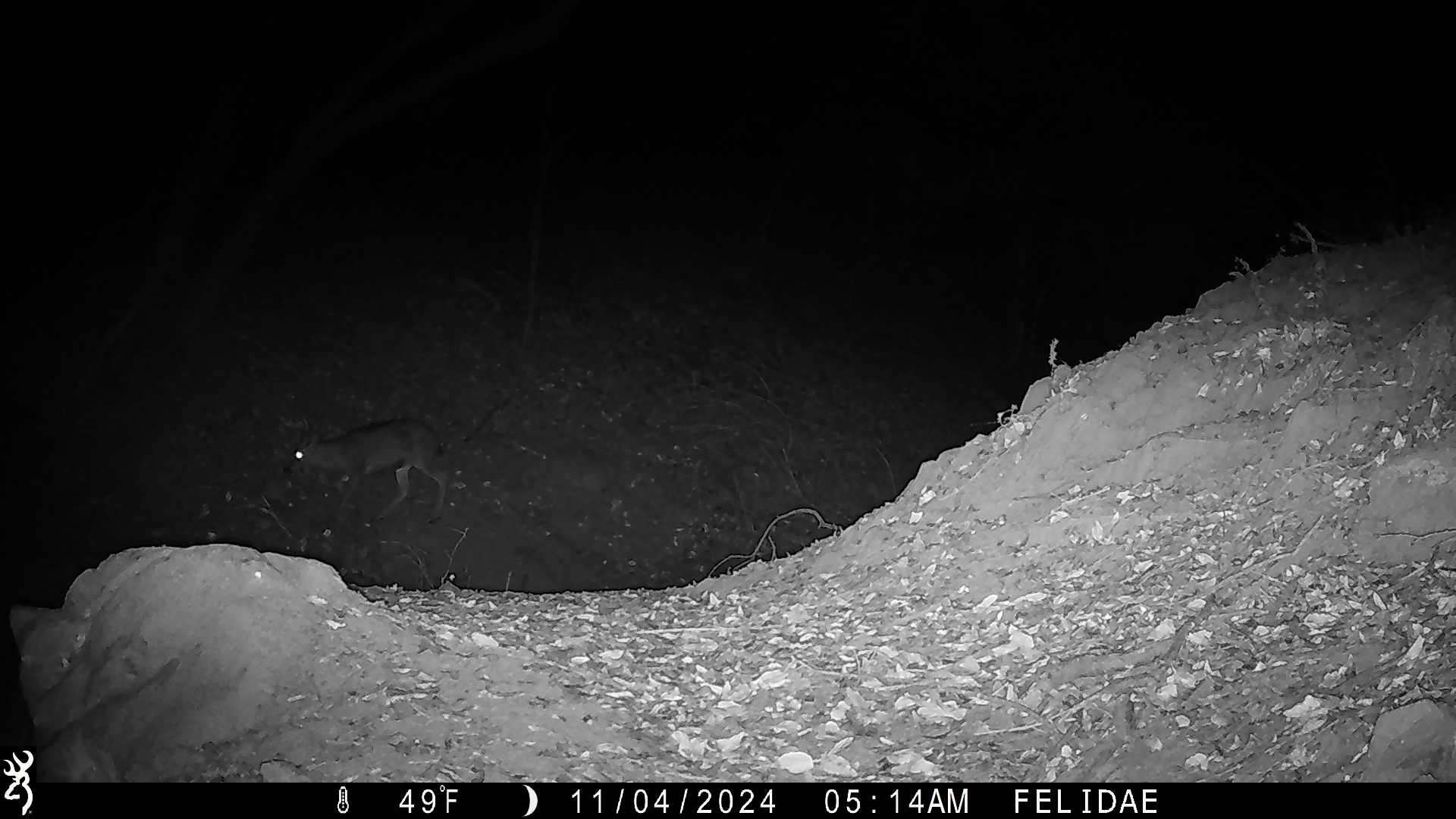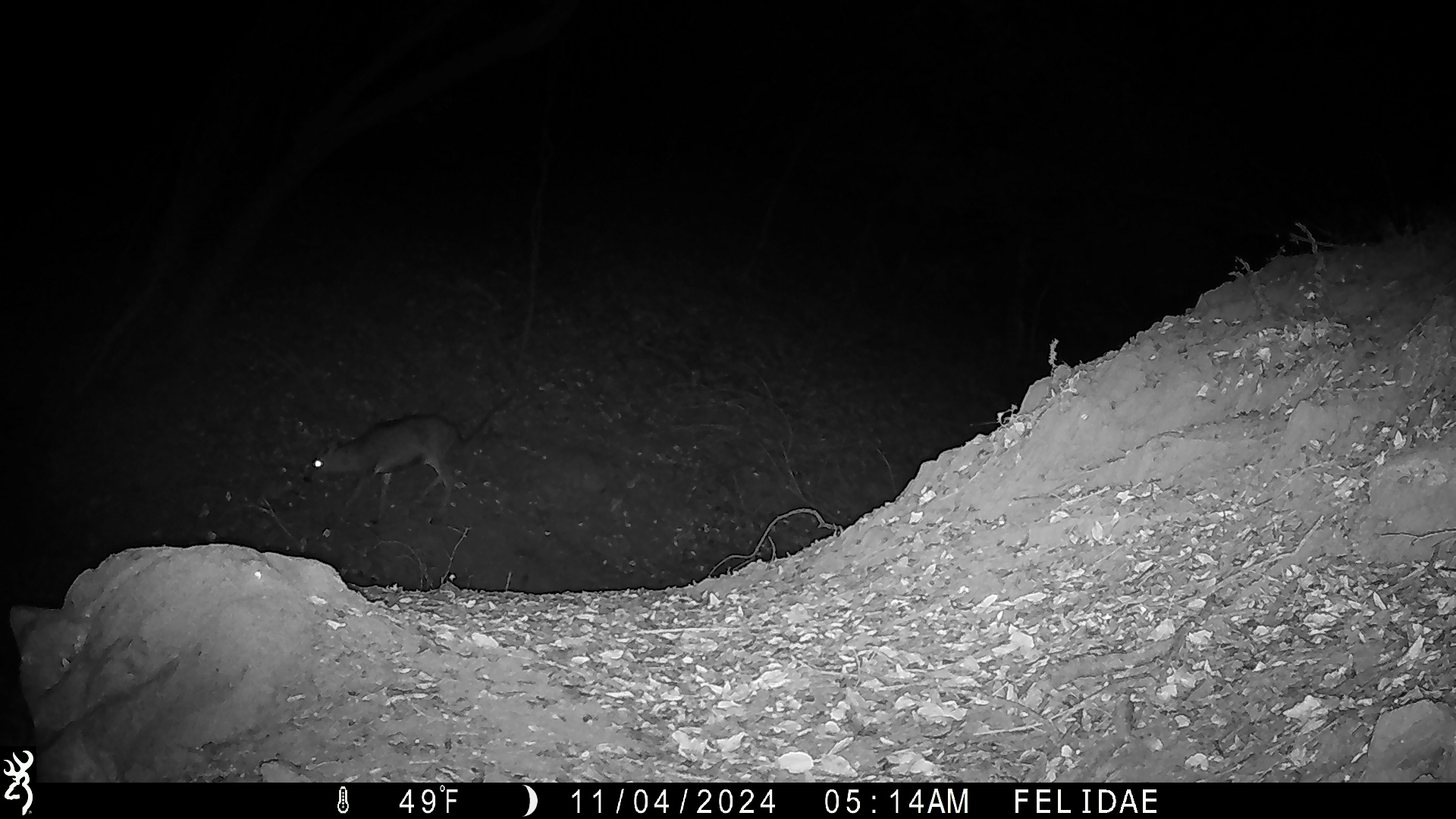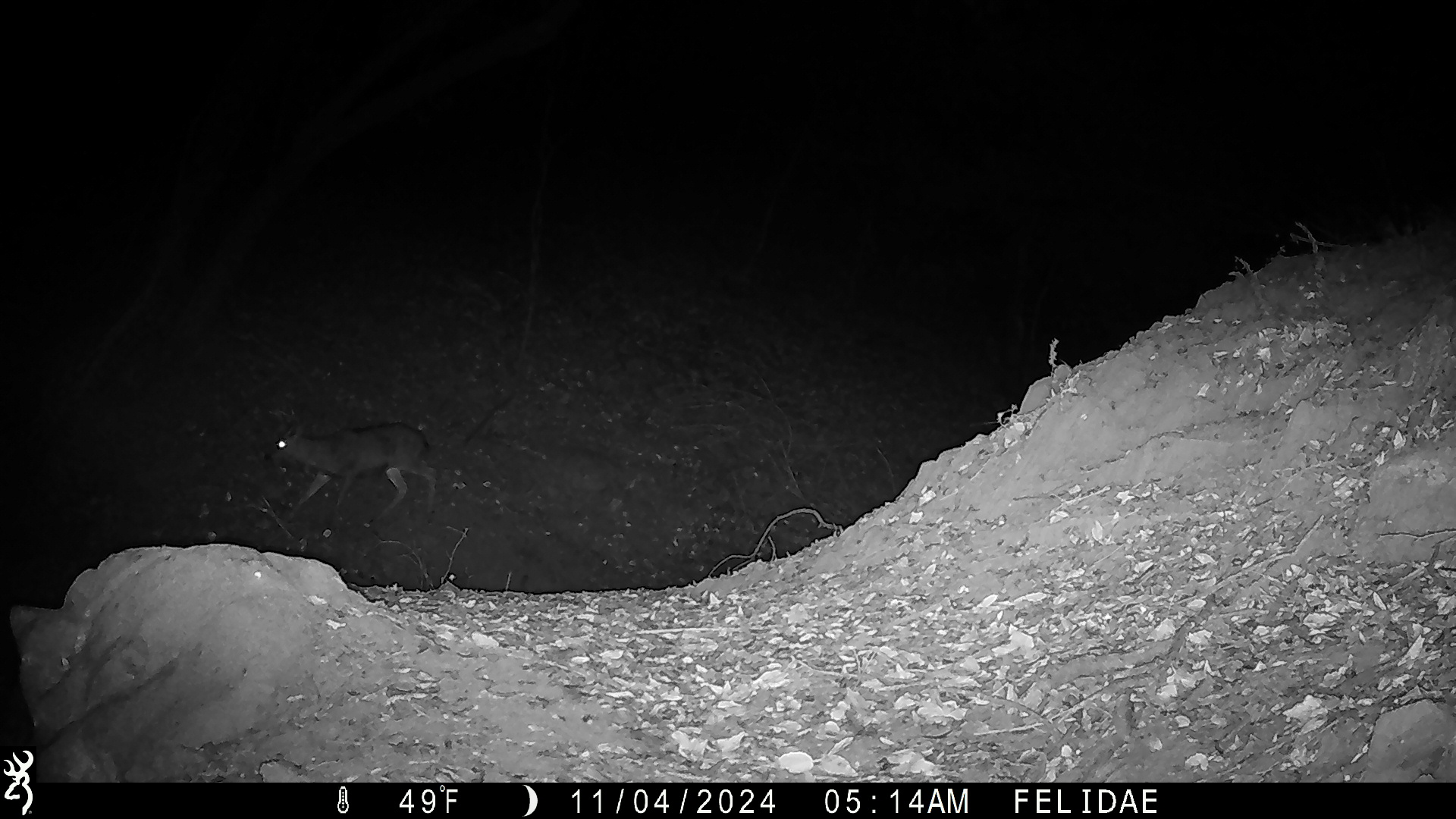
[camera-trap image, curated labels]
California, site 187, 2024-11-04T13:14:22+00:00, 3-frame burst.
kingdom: Animalia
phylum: Chordata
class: Mammalia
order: Artiodactyla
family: Cervidae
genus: Odocoileus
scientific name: Odocoileus hemionus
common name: mule deer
Mule deer (Odocoileus hemionus).